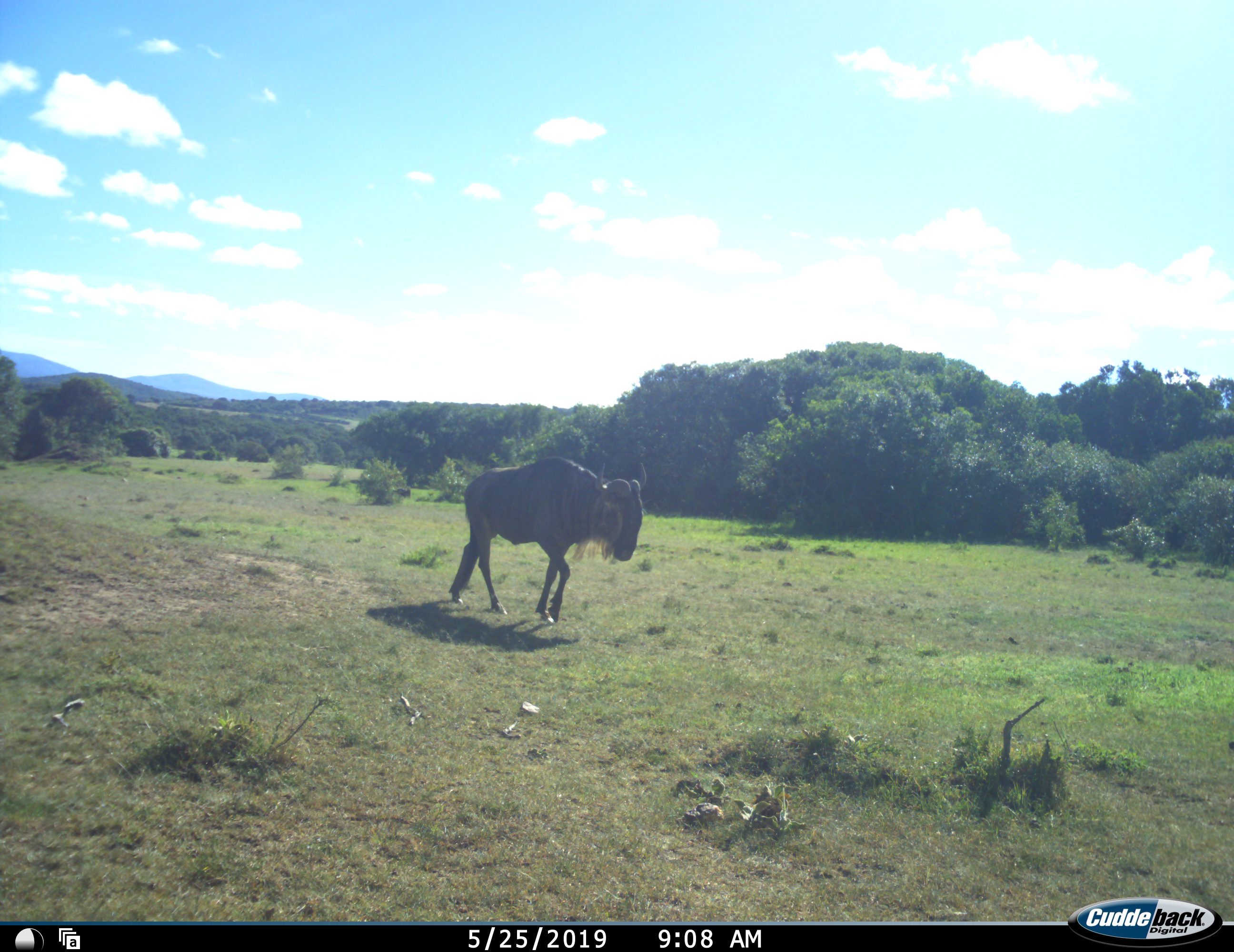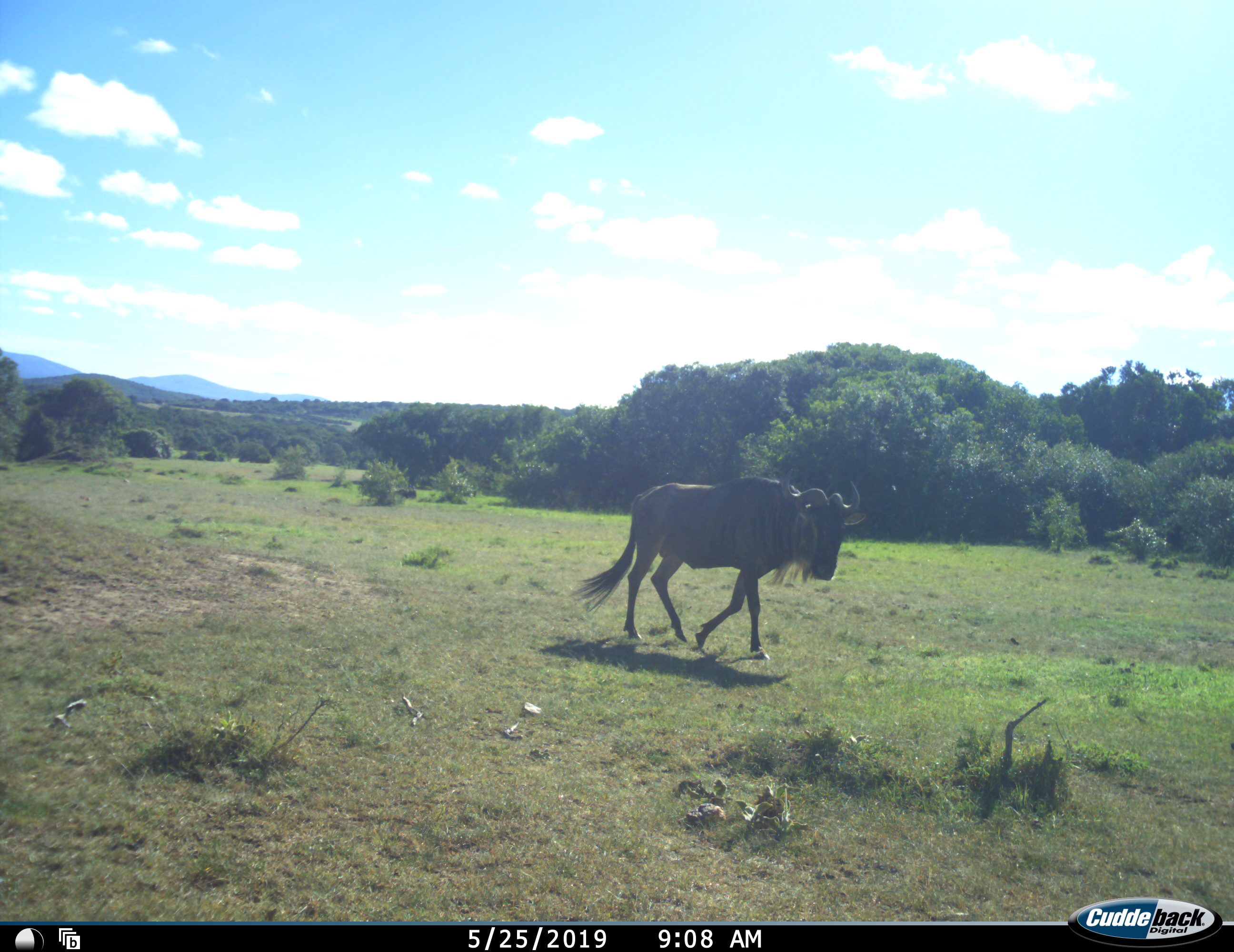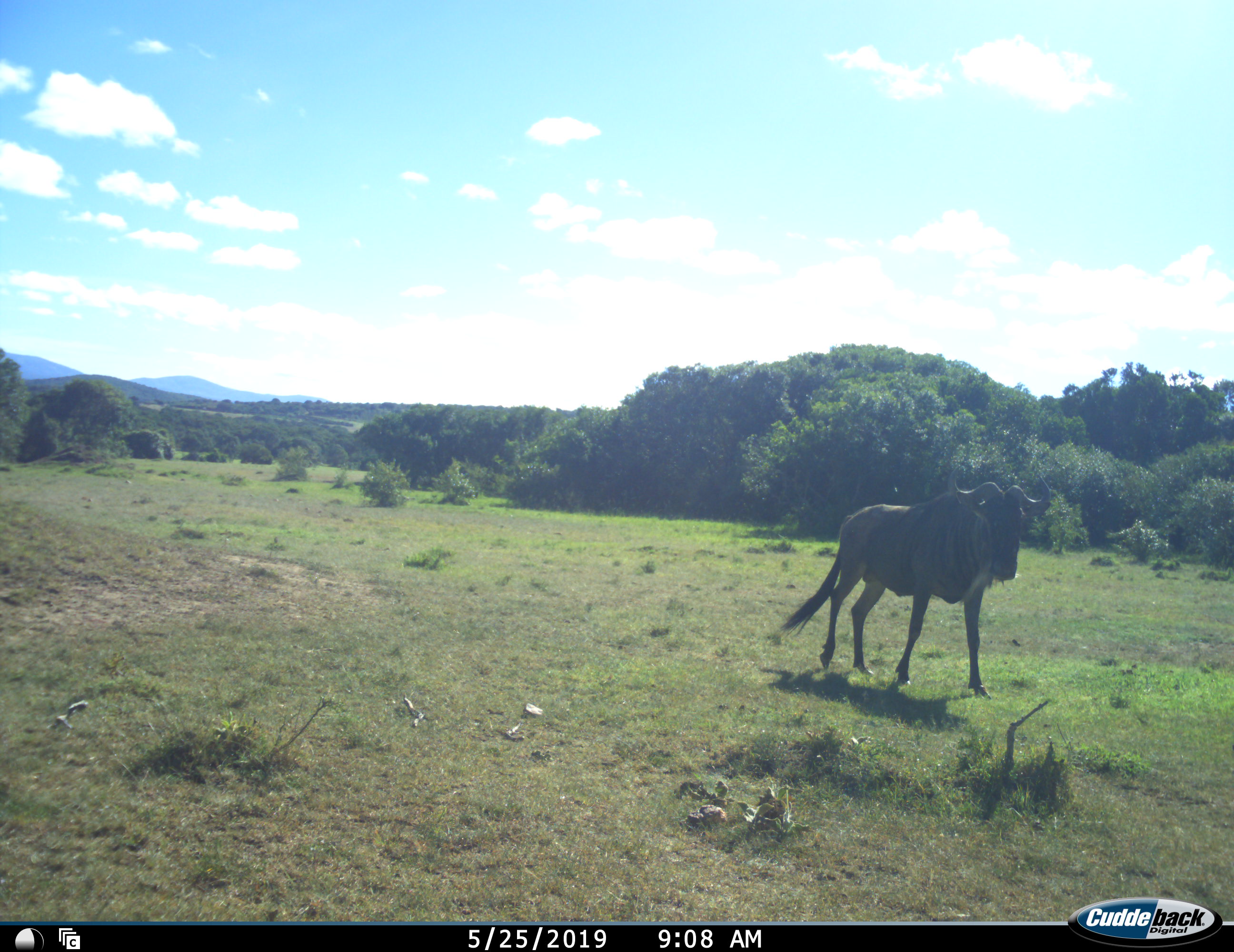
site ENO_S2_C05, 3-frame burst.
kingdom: Animalia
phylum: Chordata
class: Mammalia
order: Artiodactyla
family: Bovidae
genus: Connochaetes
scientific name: Connochaetes taurinus taurinus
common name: blue wildebeest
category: wildebeestblue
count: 1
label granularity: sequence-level